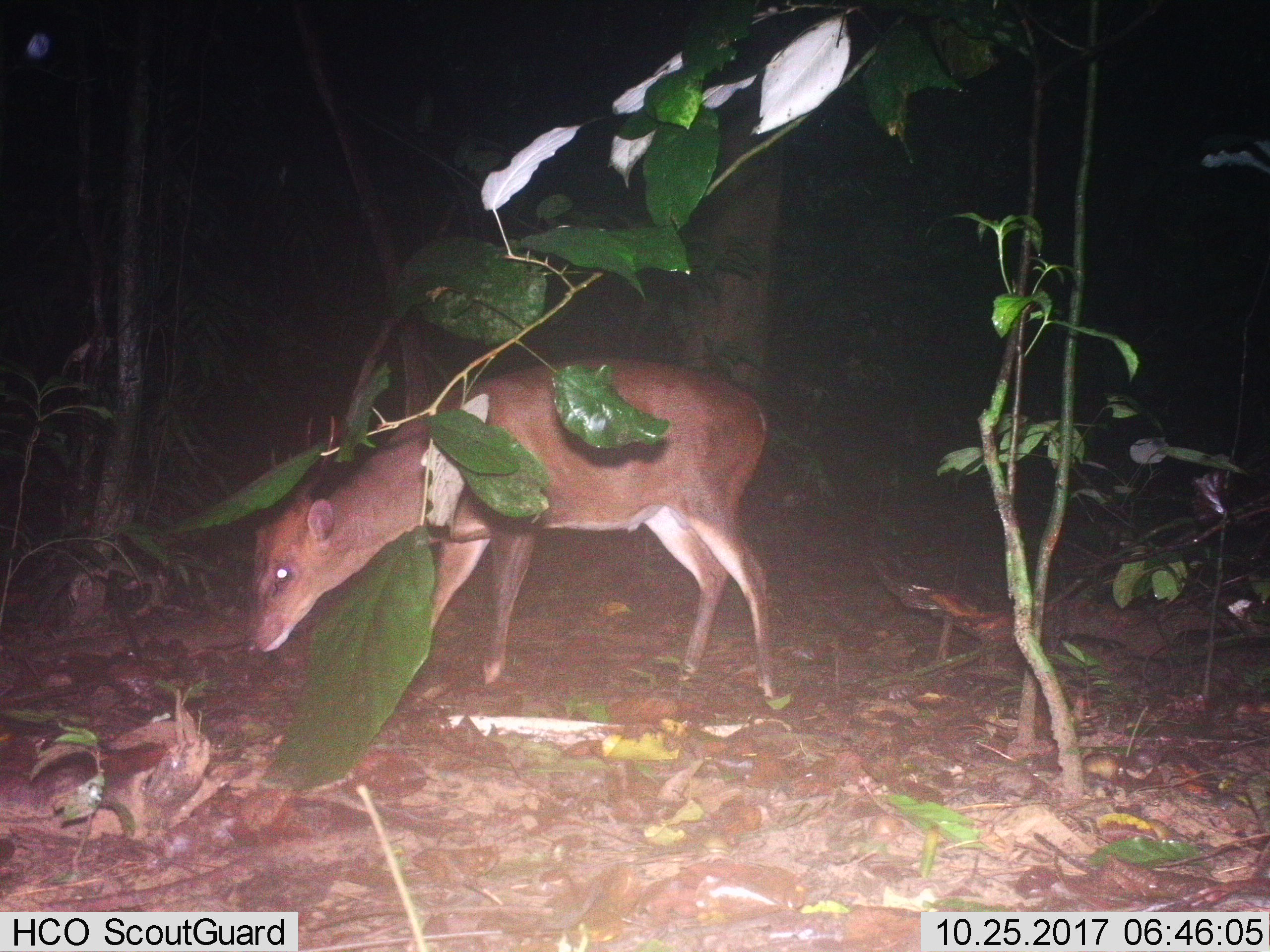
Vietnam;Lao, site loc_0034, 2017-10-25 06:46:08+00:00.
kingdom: Animalia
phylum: Chordata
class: Mammalia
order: Artiodactyla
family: Cervidae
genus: Muntiacus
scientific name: Muntiacus vuquangensis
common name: large-antlered muntjac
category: large antlered muntjac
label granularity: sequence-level